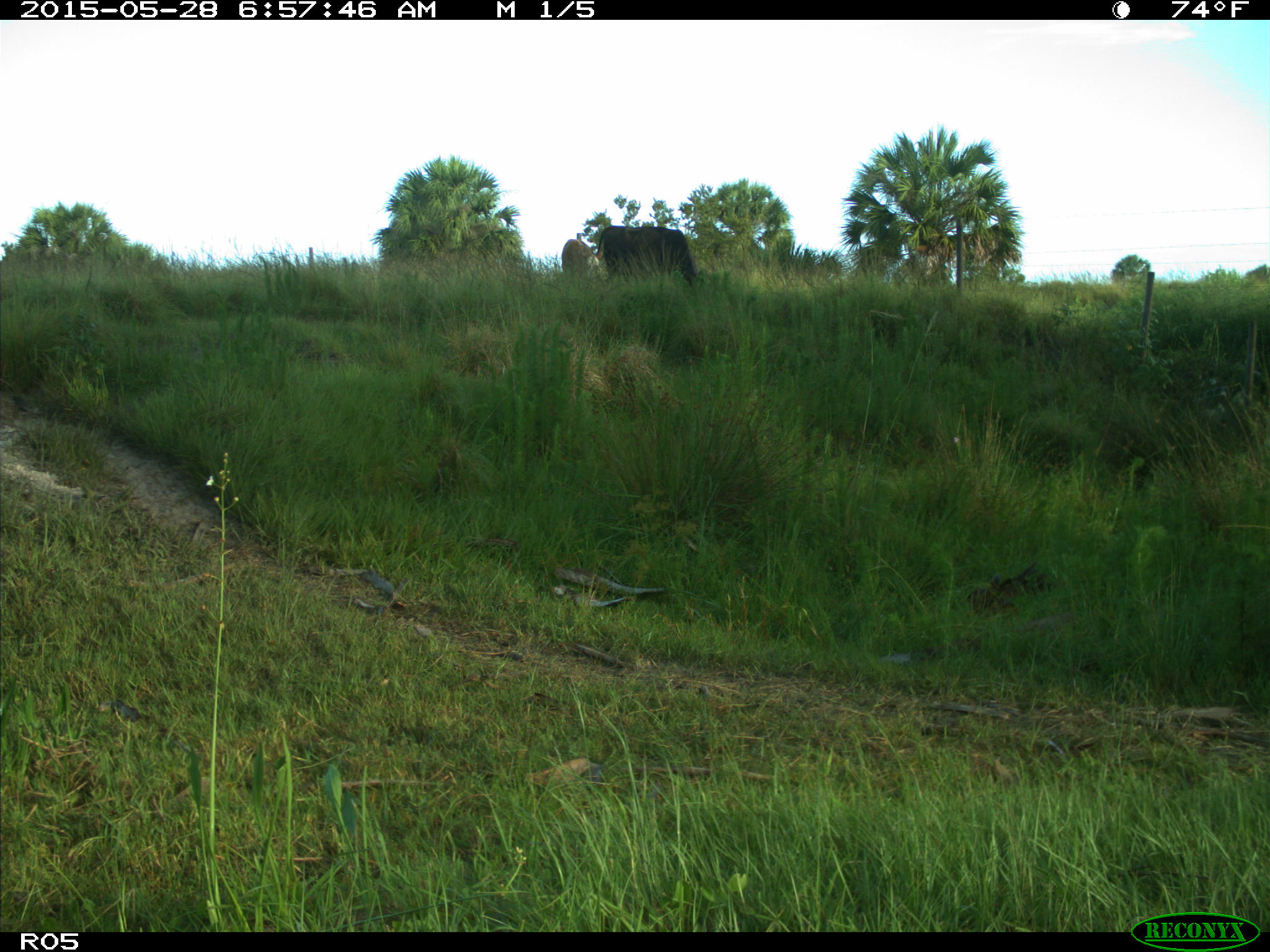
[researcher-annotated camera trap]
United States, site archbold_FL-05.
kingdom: Animalia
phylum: Chordata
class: Mammalia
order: Artiodactyla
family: Bovidae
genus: Bos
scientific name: Bos taurus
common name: domestic cow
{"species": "Bos taurus (domestic cow)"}